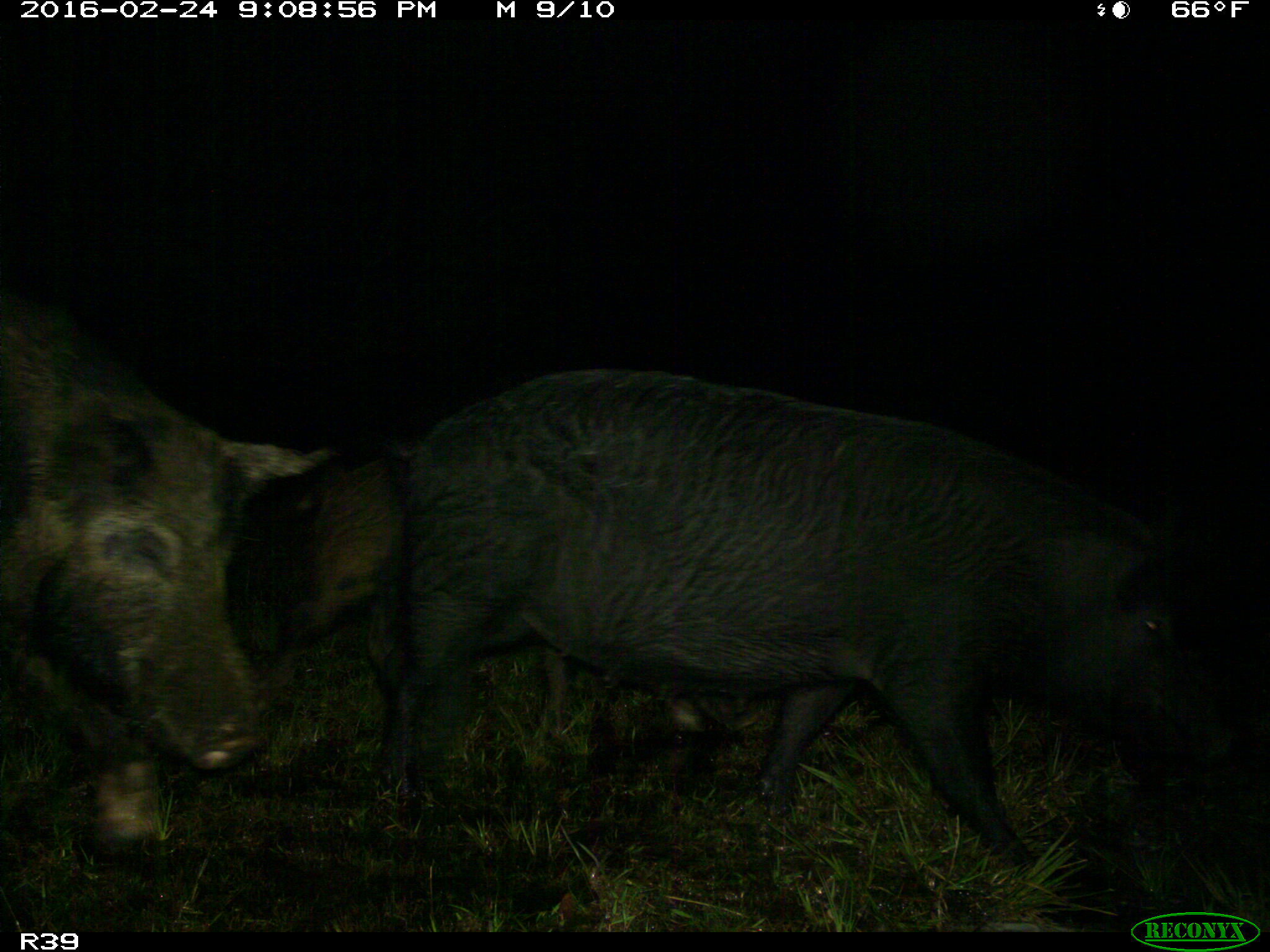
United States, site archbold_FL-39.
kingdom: Animalia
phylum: Chordata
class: Mammalia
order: Artiodactyla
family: Suidae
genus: Sus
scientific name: Sus scrofa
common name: wild boar